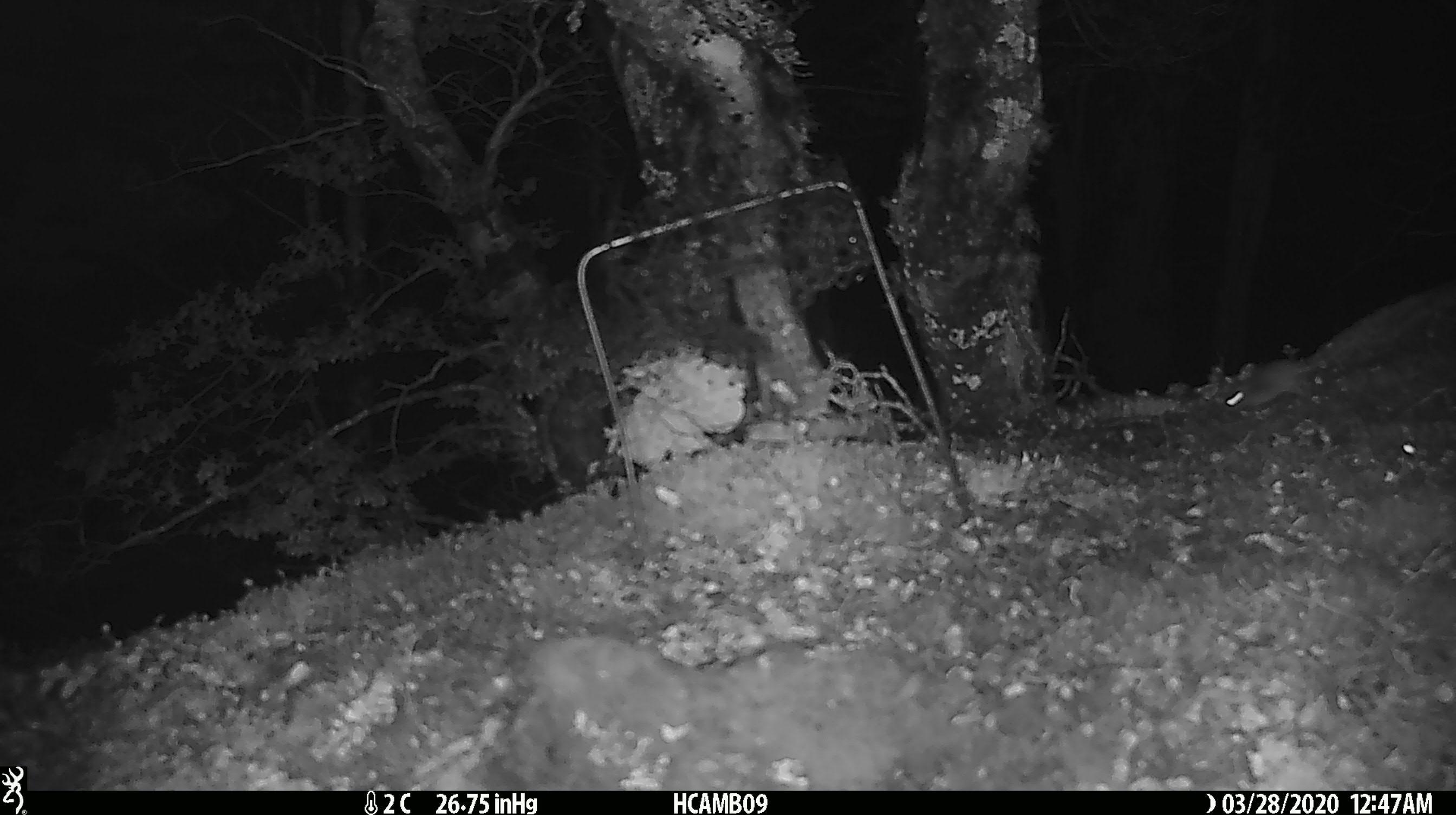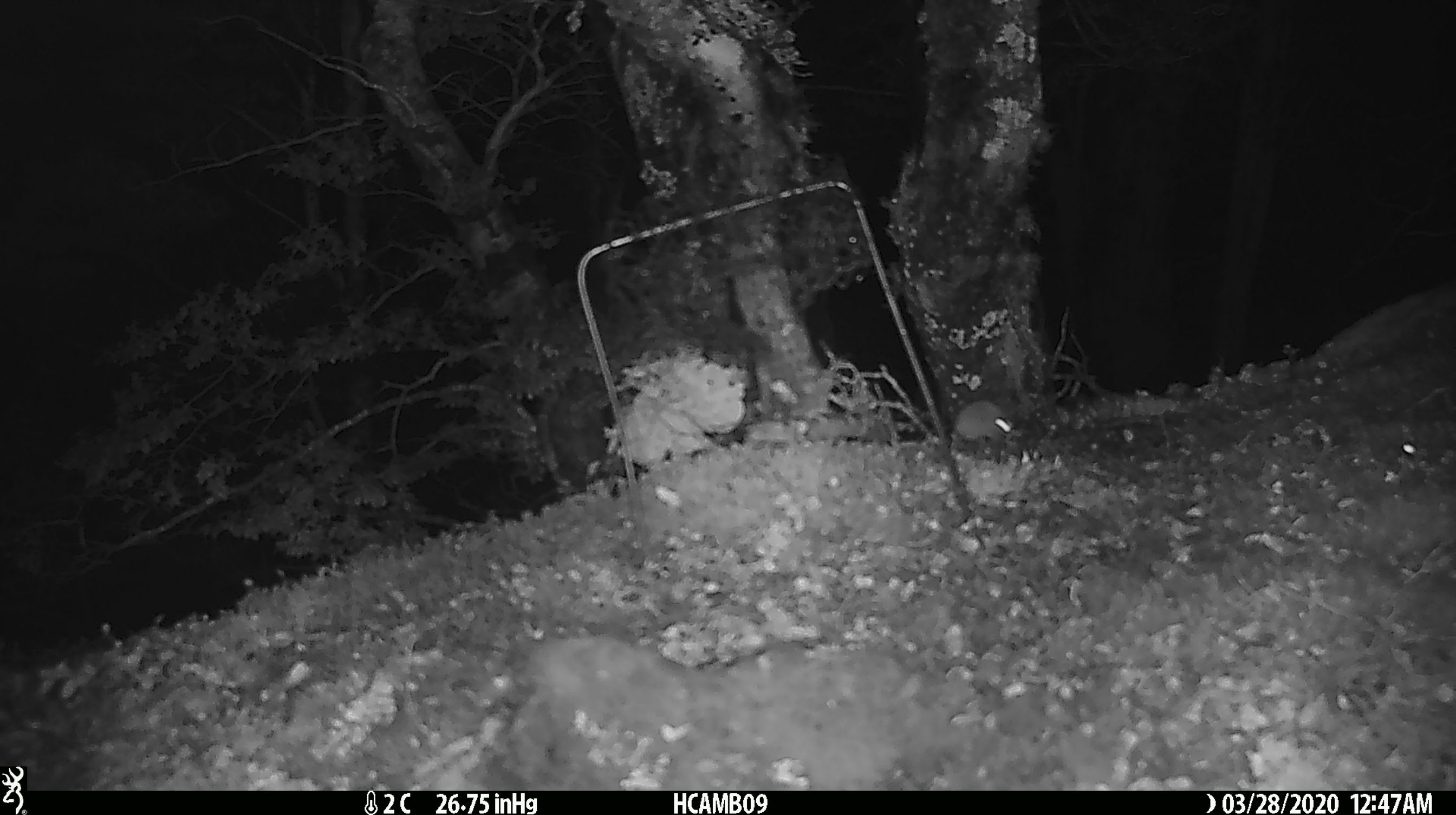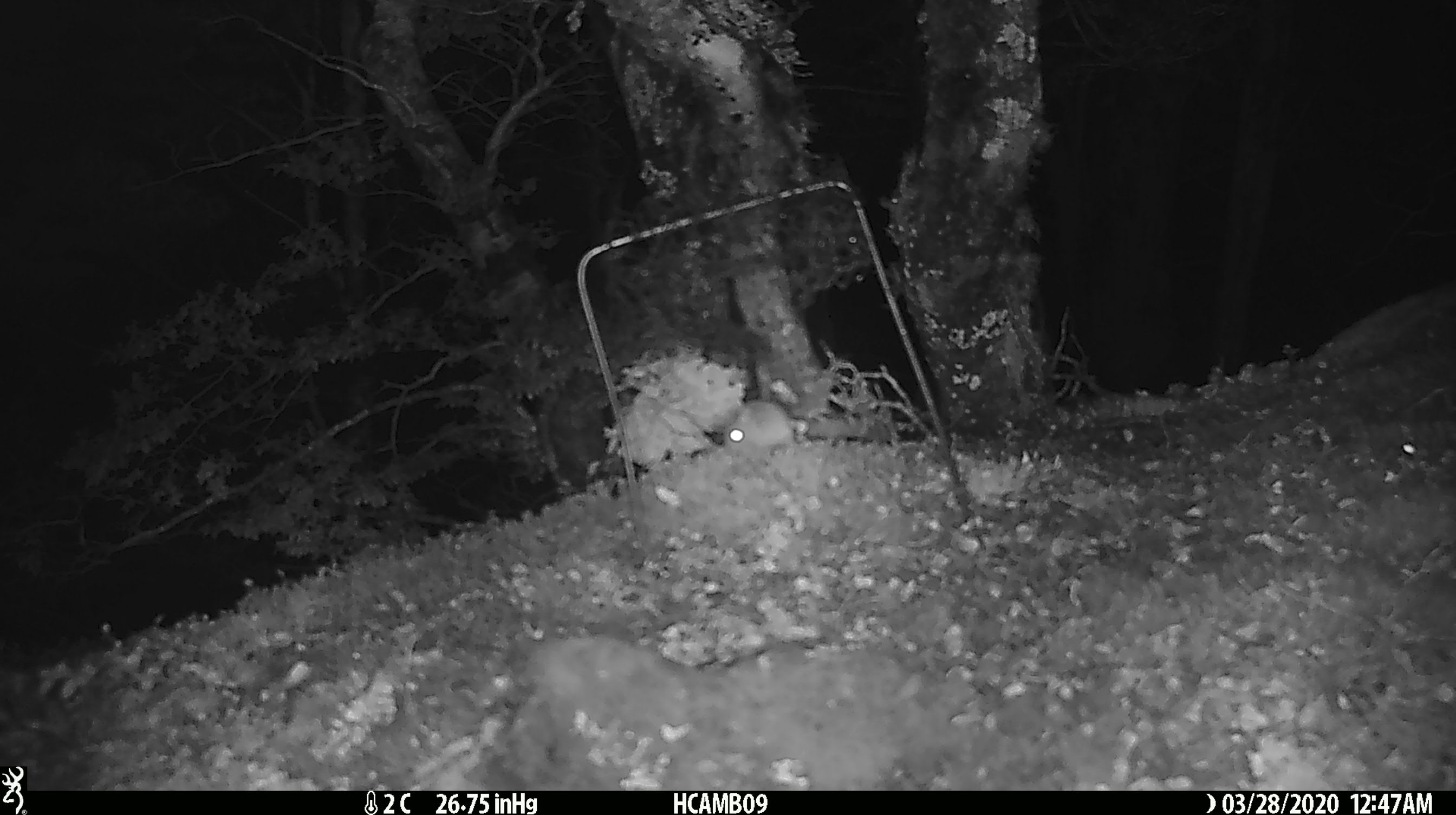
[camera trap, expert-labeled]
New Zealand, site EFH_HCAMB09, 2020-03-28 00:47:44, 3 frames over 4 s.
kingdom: Animalia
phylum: Chordata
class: Mammalia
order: Rodentia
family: Muridae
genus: Mus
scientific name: Mus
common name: mouse